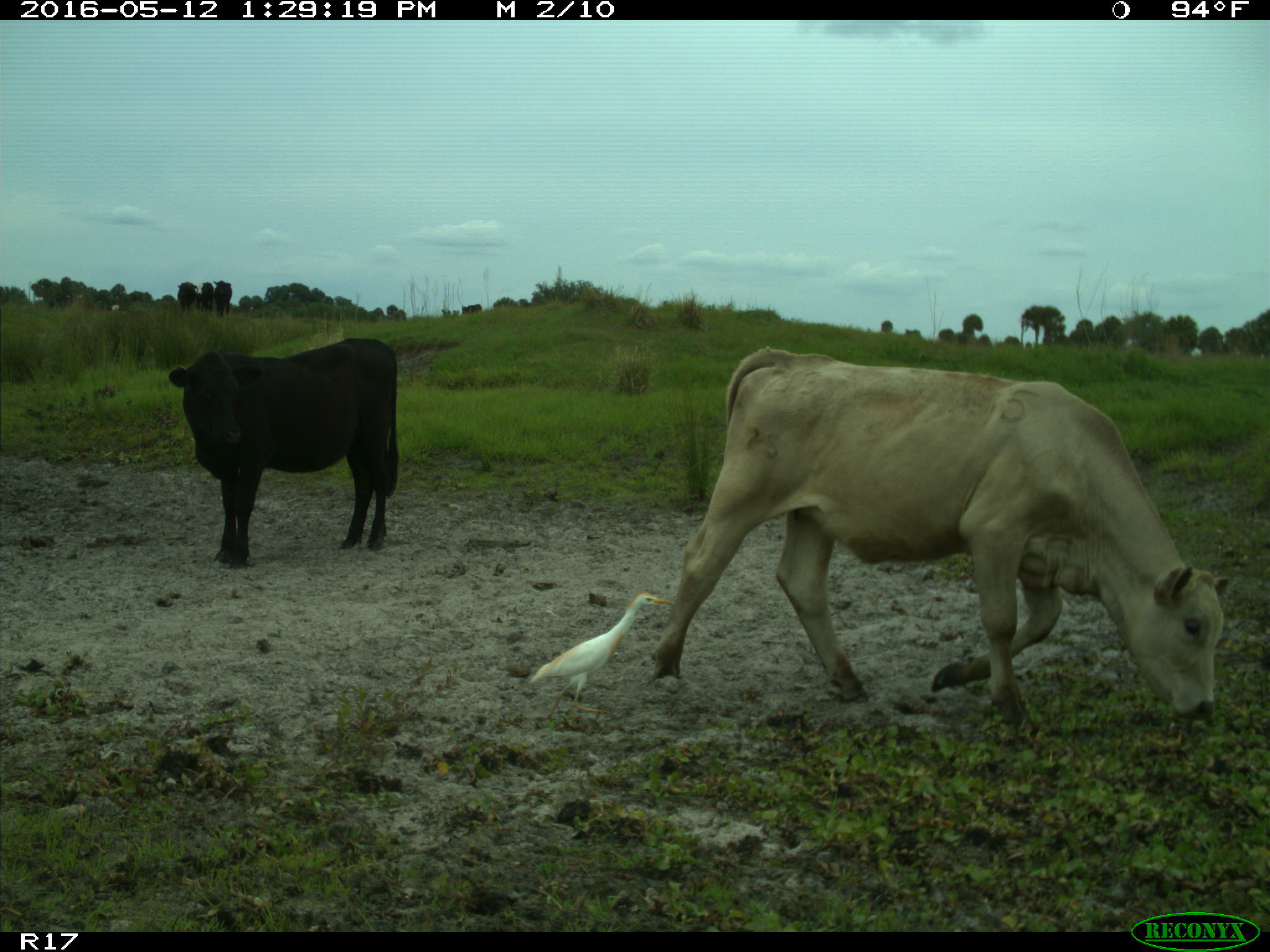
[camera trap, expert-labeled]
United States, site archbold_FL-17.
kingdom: Animalia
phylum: Chordata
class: Mammalia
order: Artiodactyla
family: Bovidae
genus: Bos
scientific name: Bos taurus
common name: domestic cow